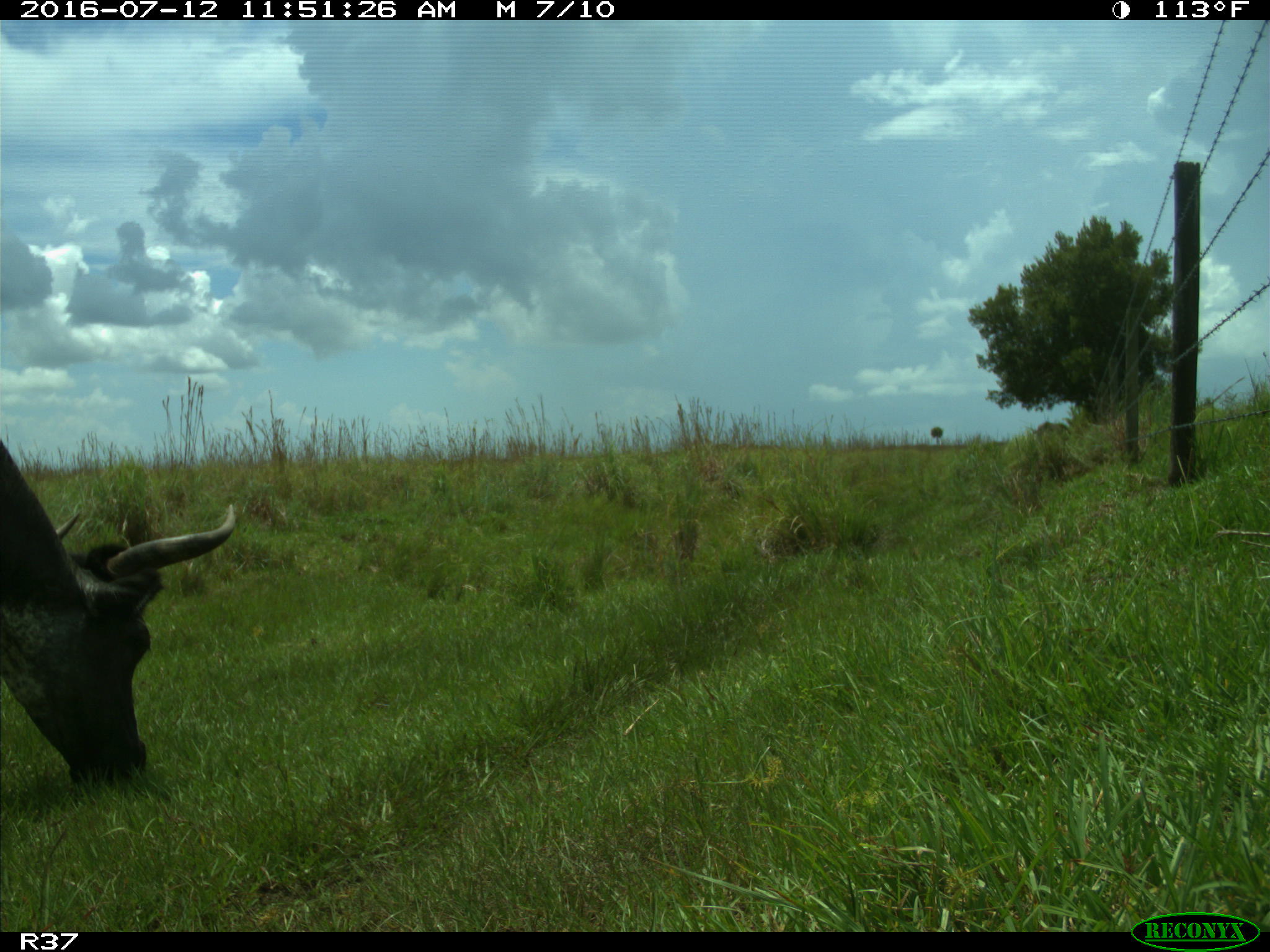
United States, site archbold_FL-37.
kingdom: Animalia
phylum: Chordata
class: Mammalia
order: Artiodactyla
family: Bovidae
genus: Bos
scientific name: Bos taurus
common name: domestic cow